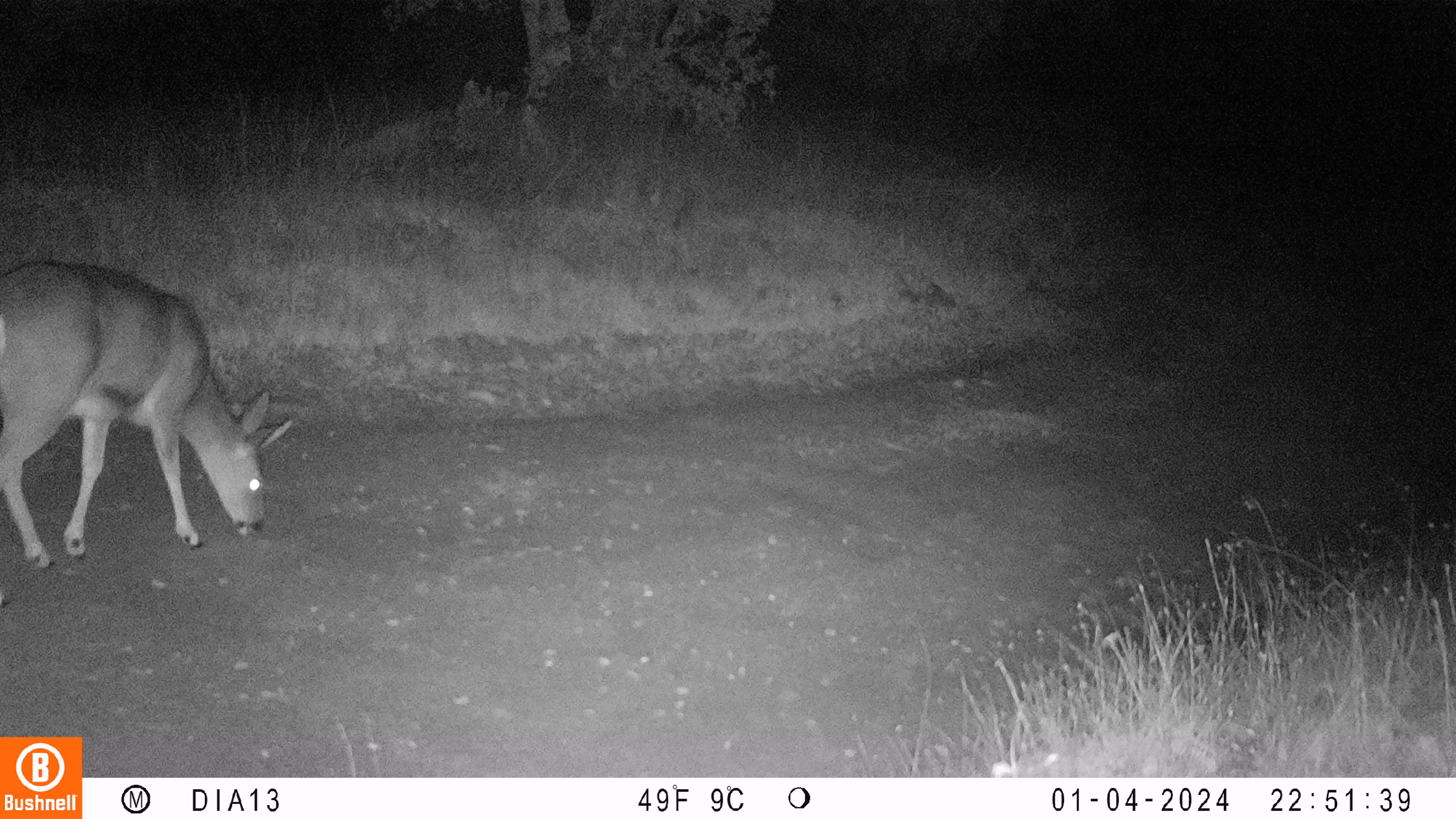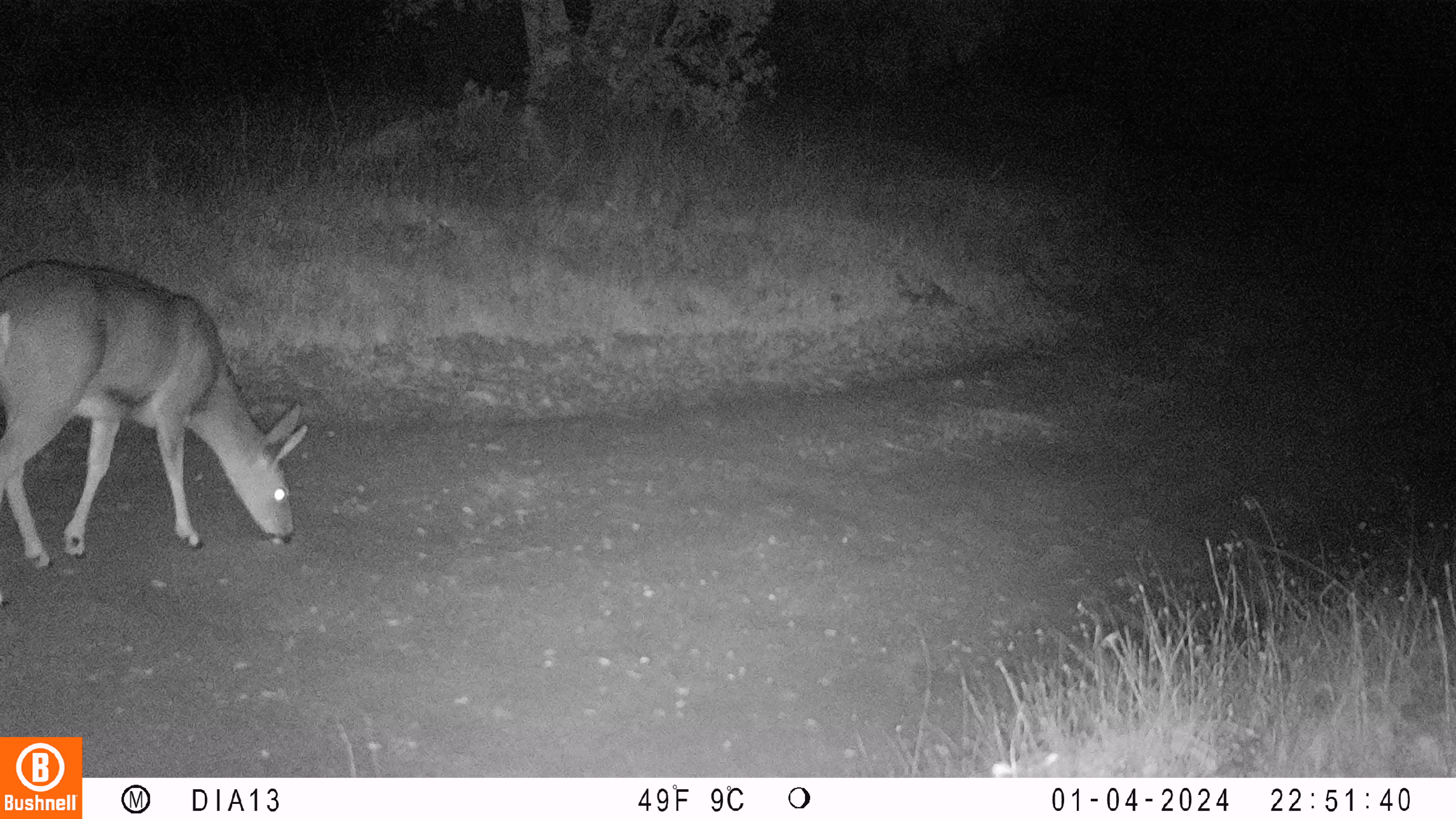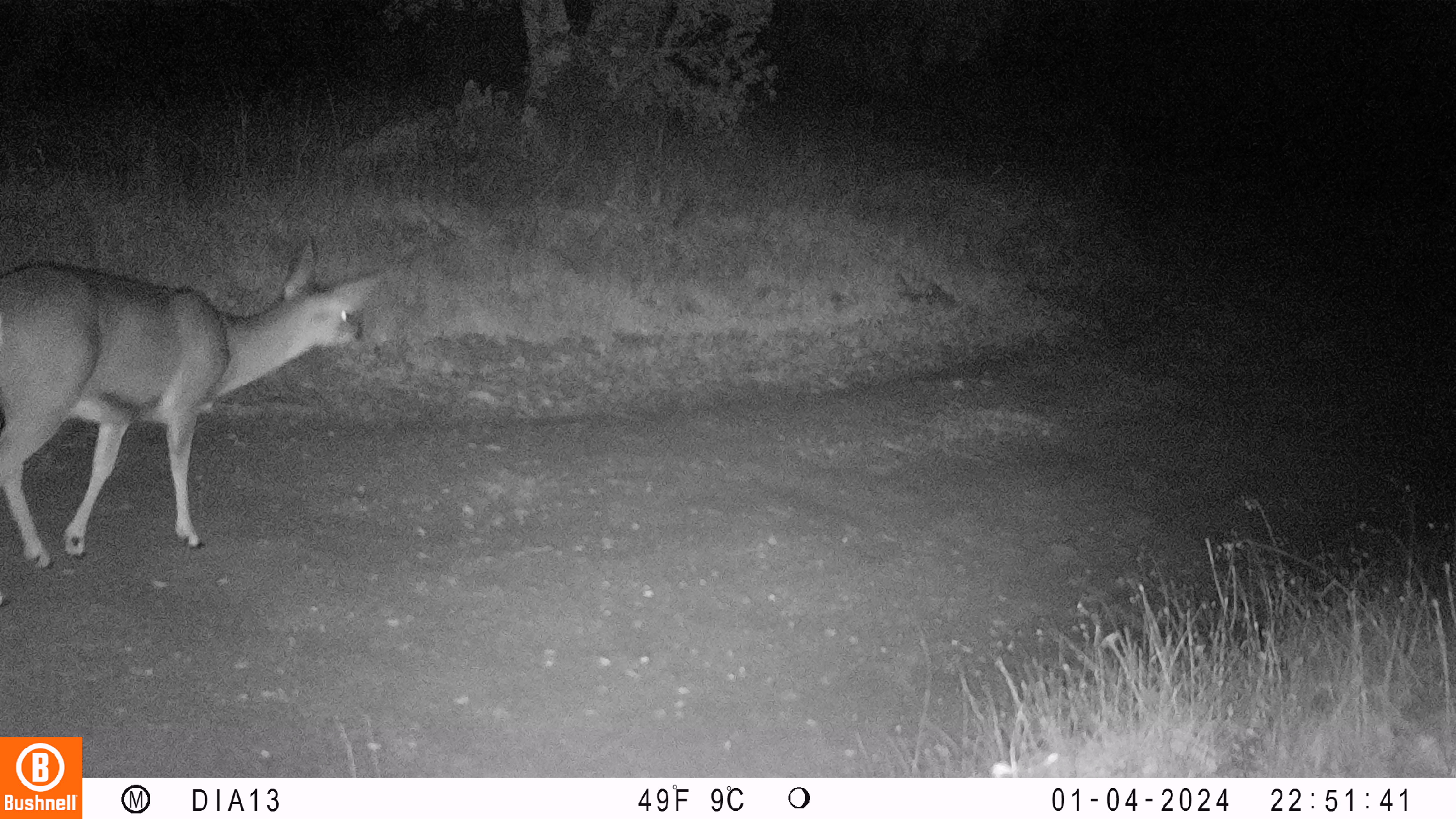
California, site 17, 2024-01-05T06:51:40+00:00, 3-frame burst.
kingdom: Animalia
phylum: Chordata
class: Mammalia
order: Artiodactyla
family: Cervidae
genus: Odocoileus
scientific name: Odocoileus hemionus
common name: mule deer